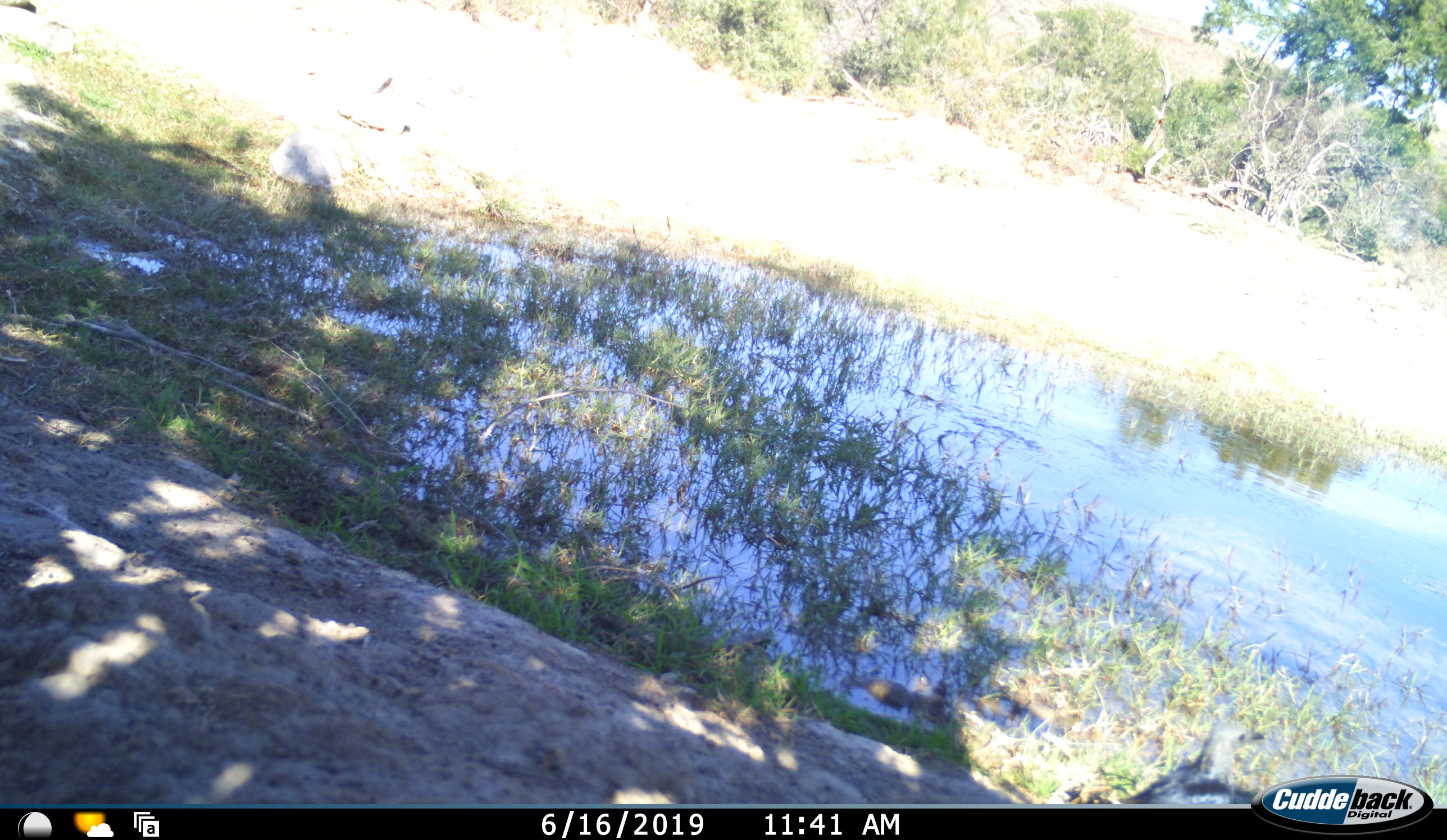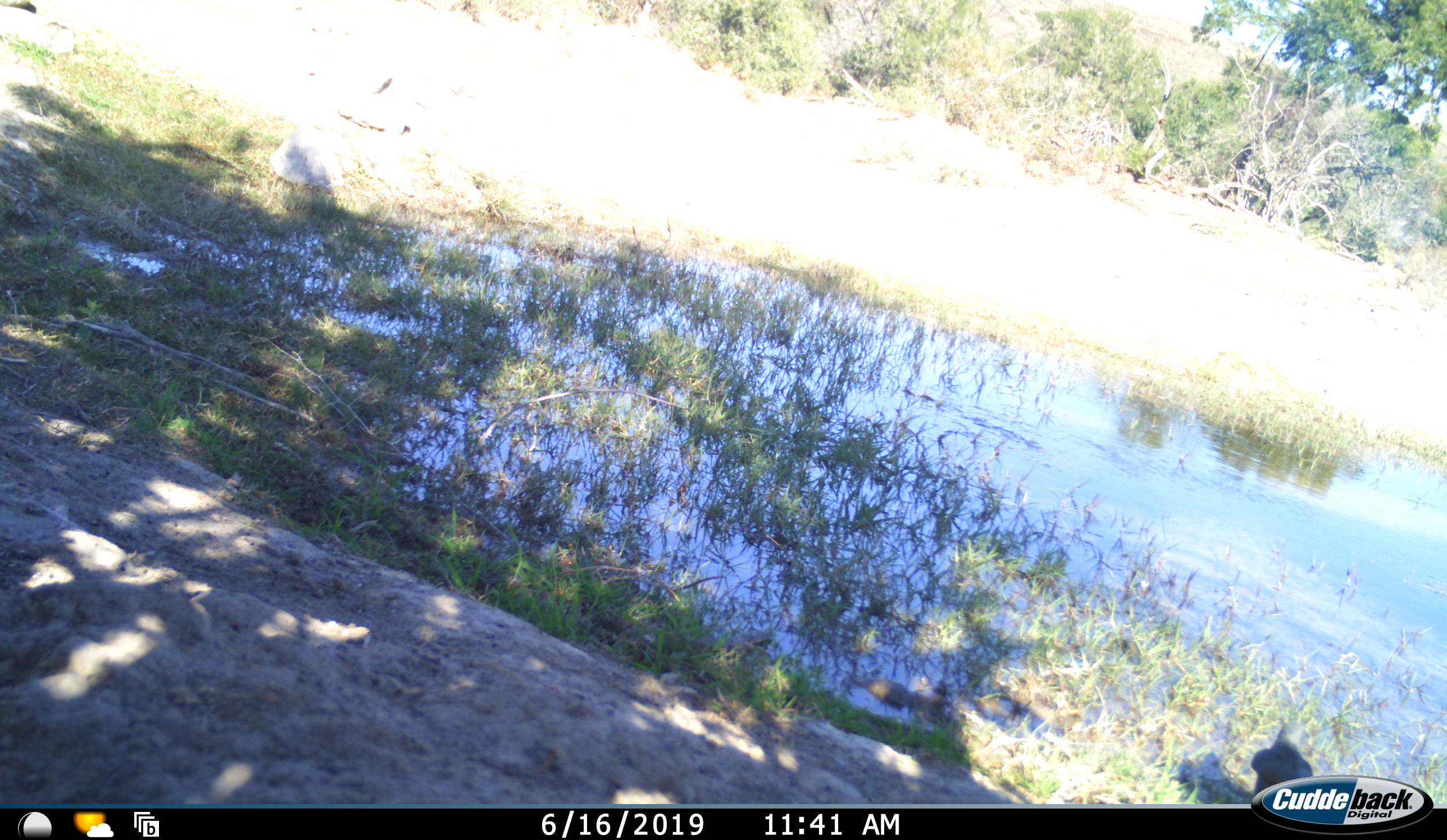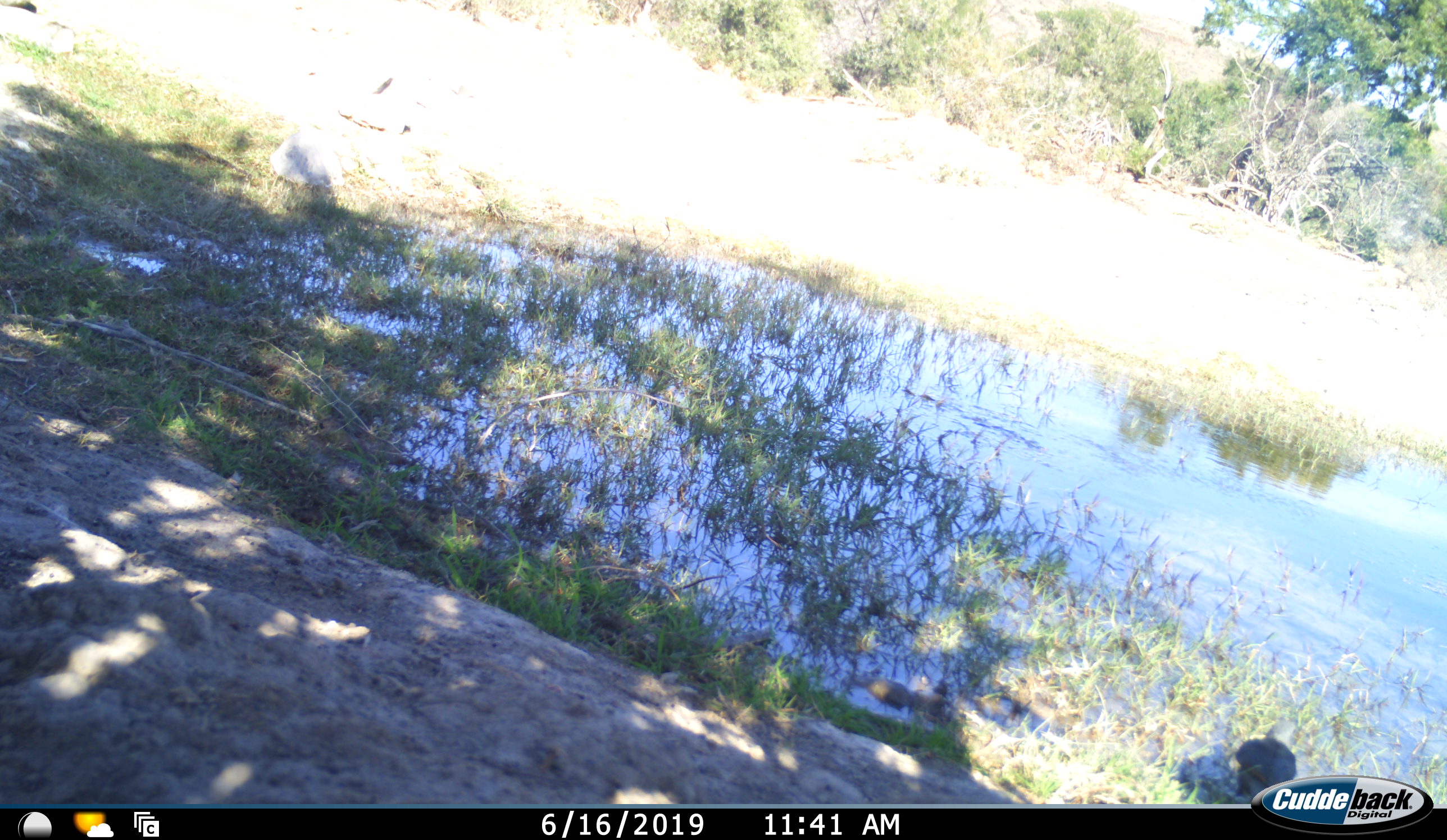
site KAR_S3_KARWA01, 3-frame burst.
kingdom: Animalia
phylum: Chordata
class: Aves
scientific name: Aves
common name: bird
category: birdother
Birdother (bird) (Aves), count 1. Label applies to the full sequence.